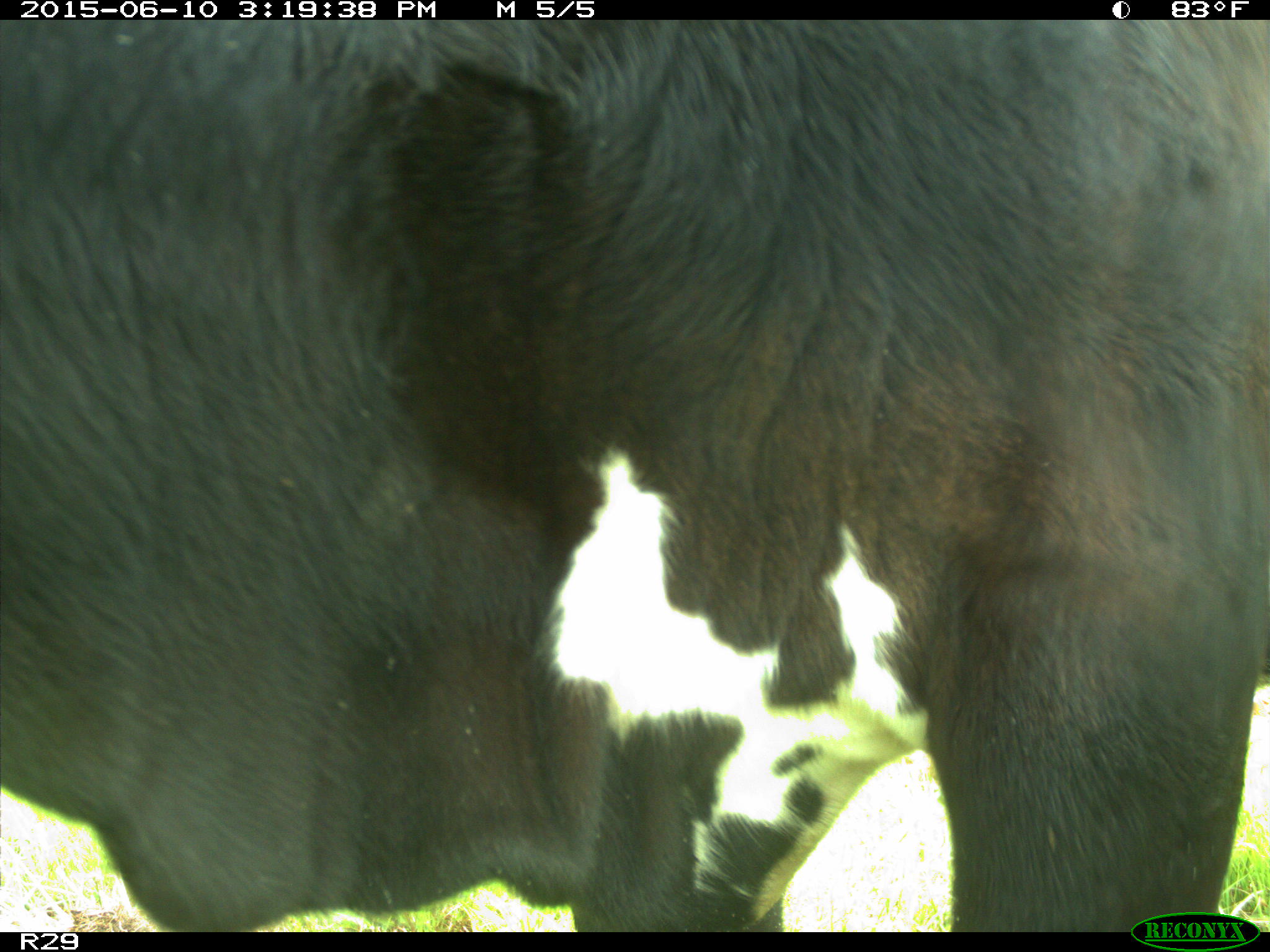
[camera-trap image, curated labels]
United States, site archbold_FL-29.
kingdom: Animalia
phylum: Chordata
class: Mammalia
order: Artiodactyla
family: Bovidae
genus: Bos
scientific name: Bos taurus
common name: domestic cow